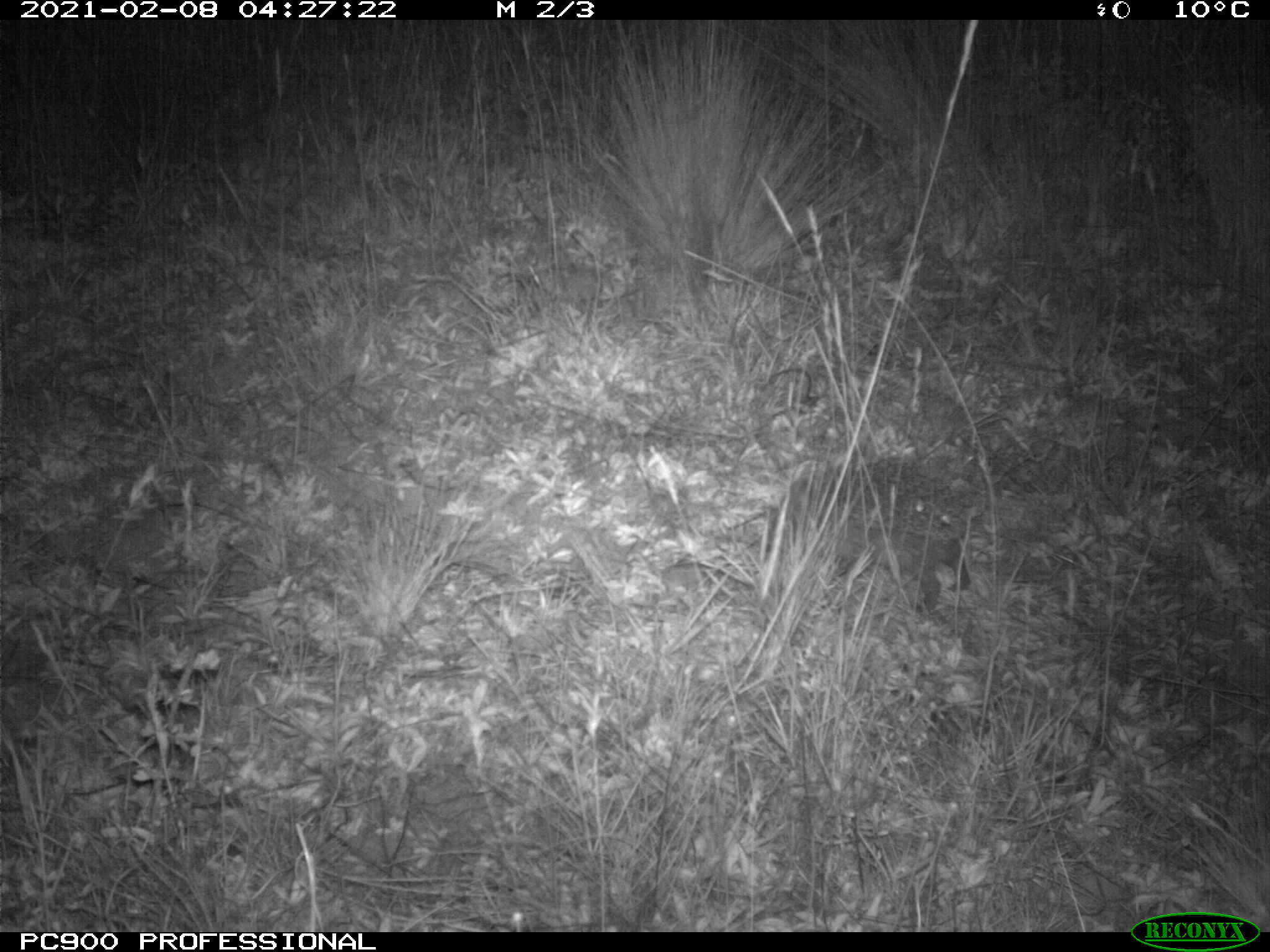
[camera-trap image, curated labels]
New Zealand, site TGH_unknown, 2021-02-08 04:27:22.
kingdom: Animalia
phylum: Chordata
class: Mammalia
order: Eulipotyphla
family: Erinaceidae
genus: Erinaceus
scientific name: Erinaceus europaeus europaeus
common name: european hedgehog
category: hedgehog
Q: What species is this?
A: Hedgehog (european hedgehog) (Erinaceus europaeus europaeus).